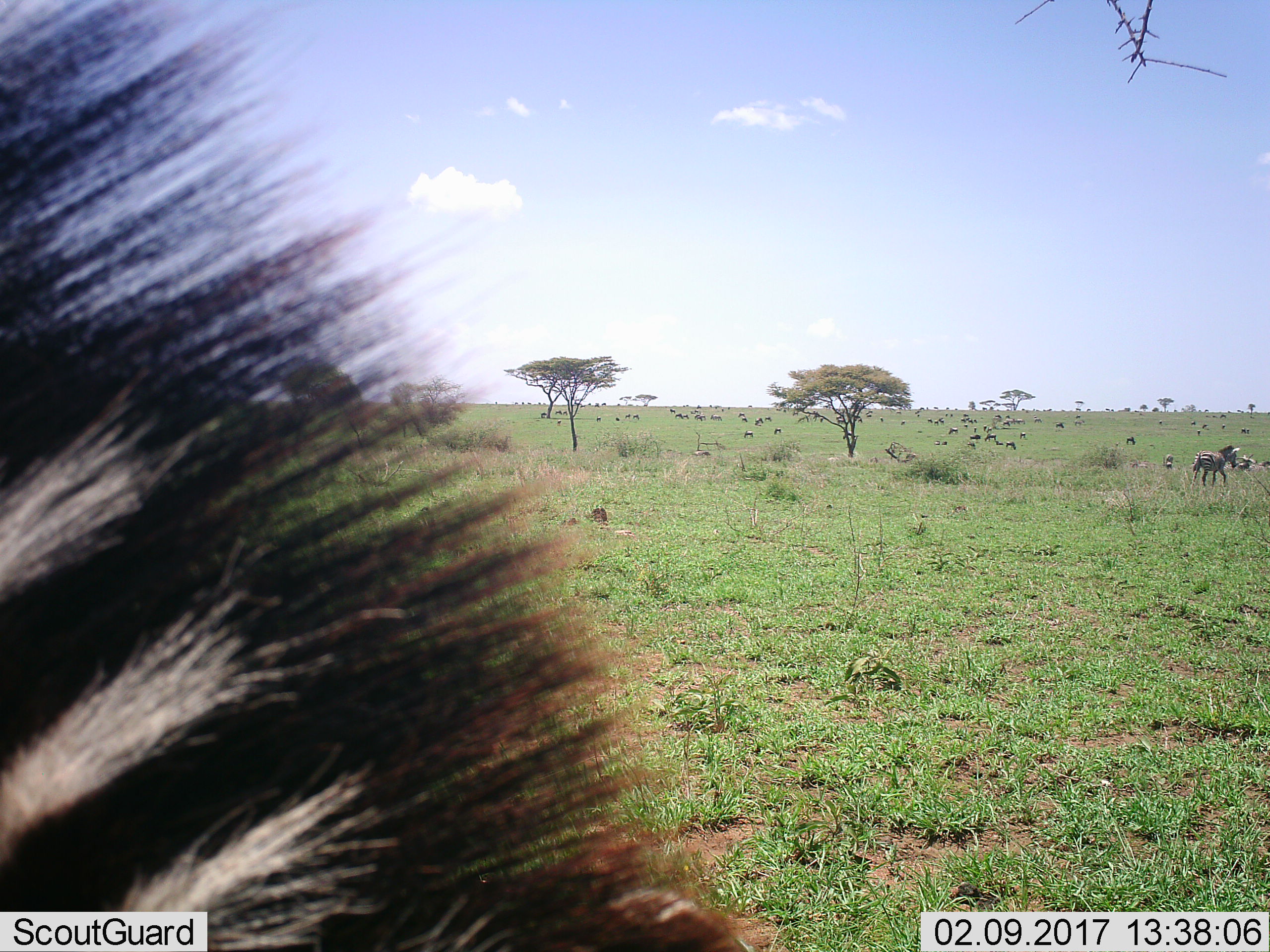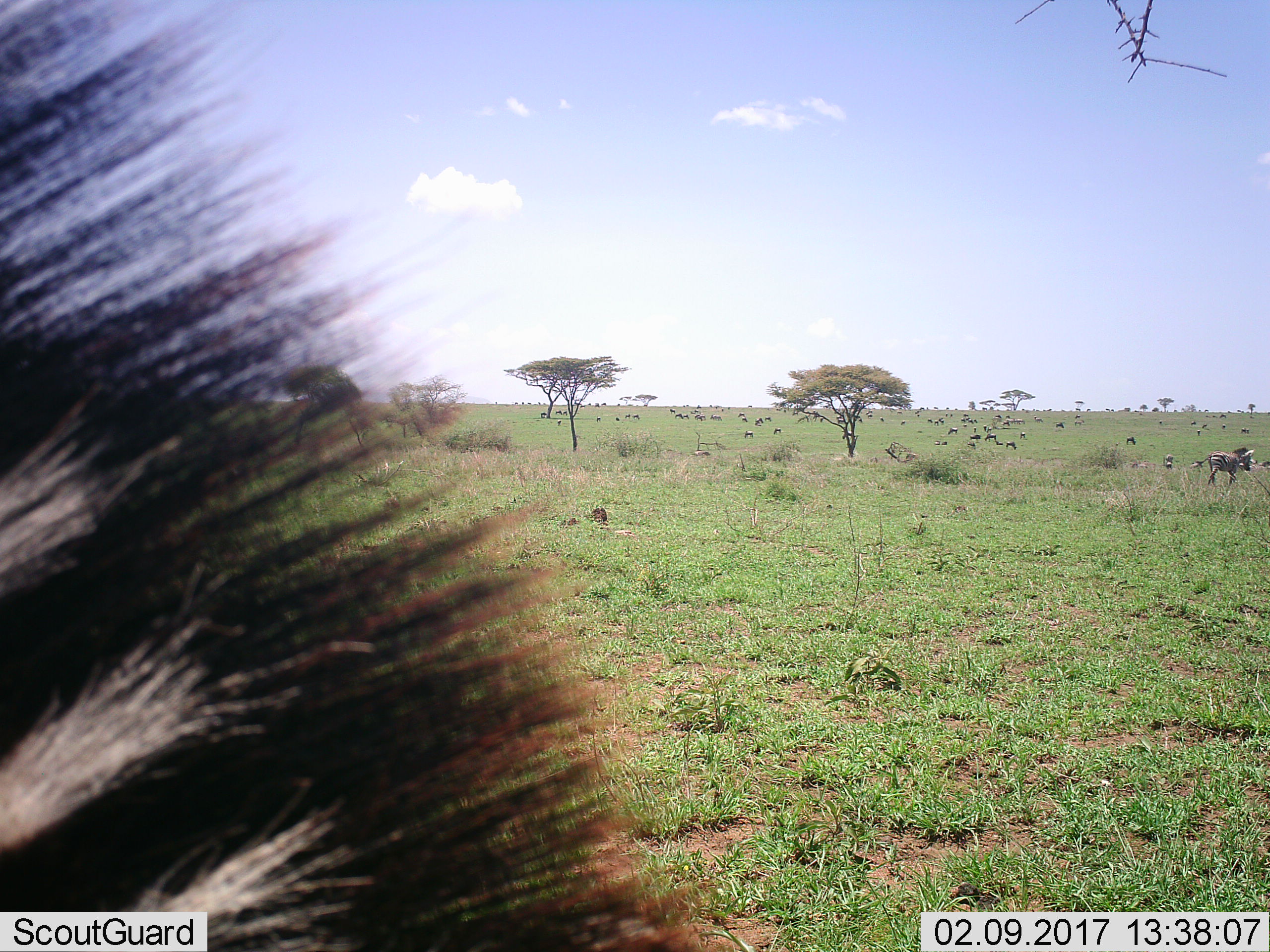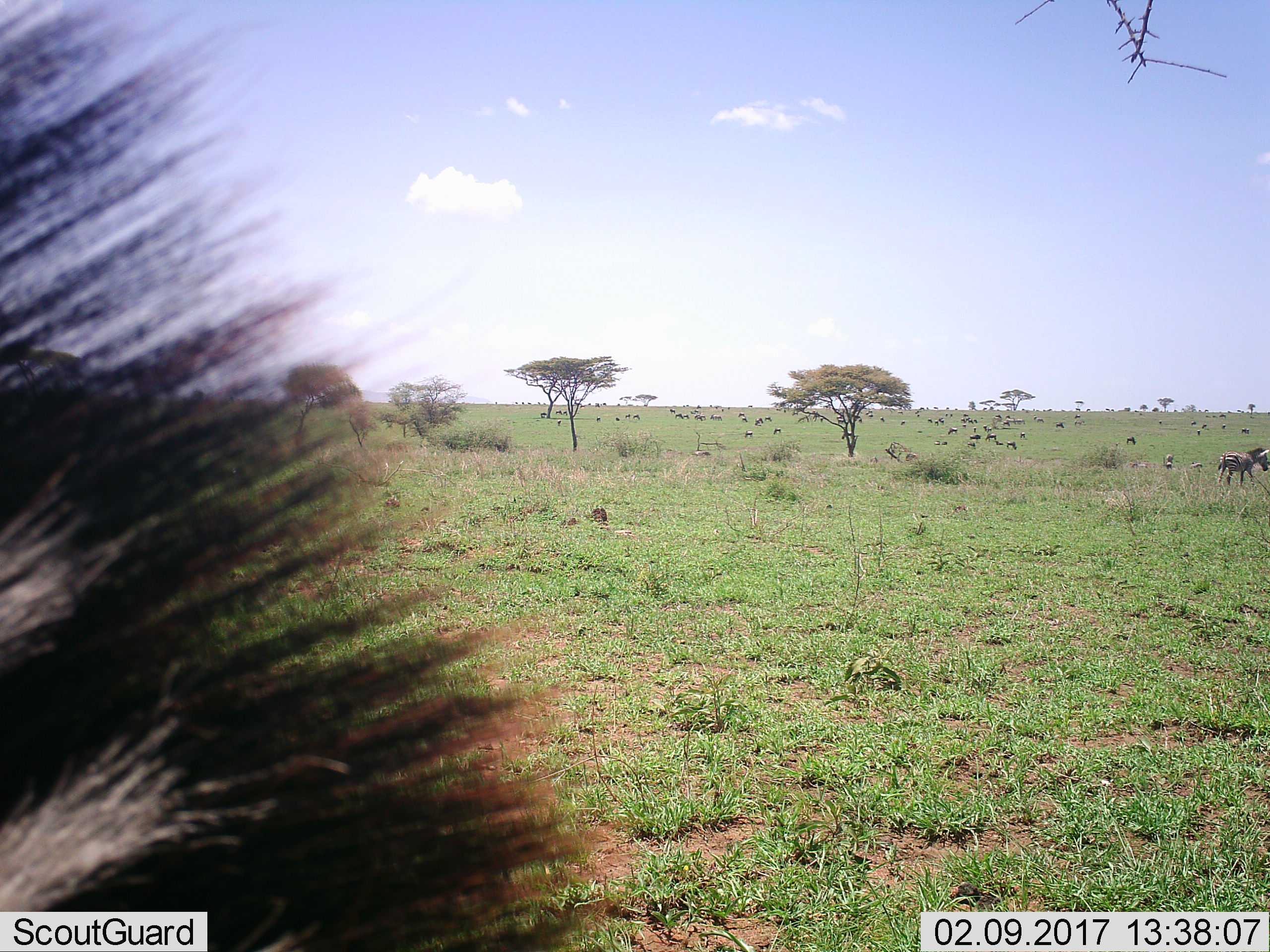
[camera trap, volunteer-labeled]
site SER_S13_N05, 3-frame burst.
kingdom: Animalia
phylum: Chordata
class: Mammalia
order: Perissodactyla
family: Equidae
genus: Equus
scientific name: Equus quagga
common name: plains zebra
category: zebraplains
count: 11-50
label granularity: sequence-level